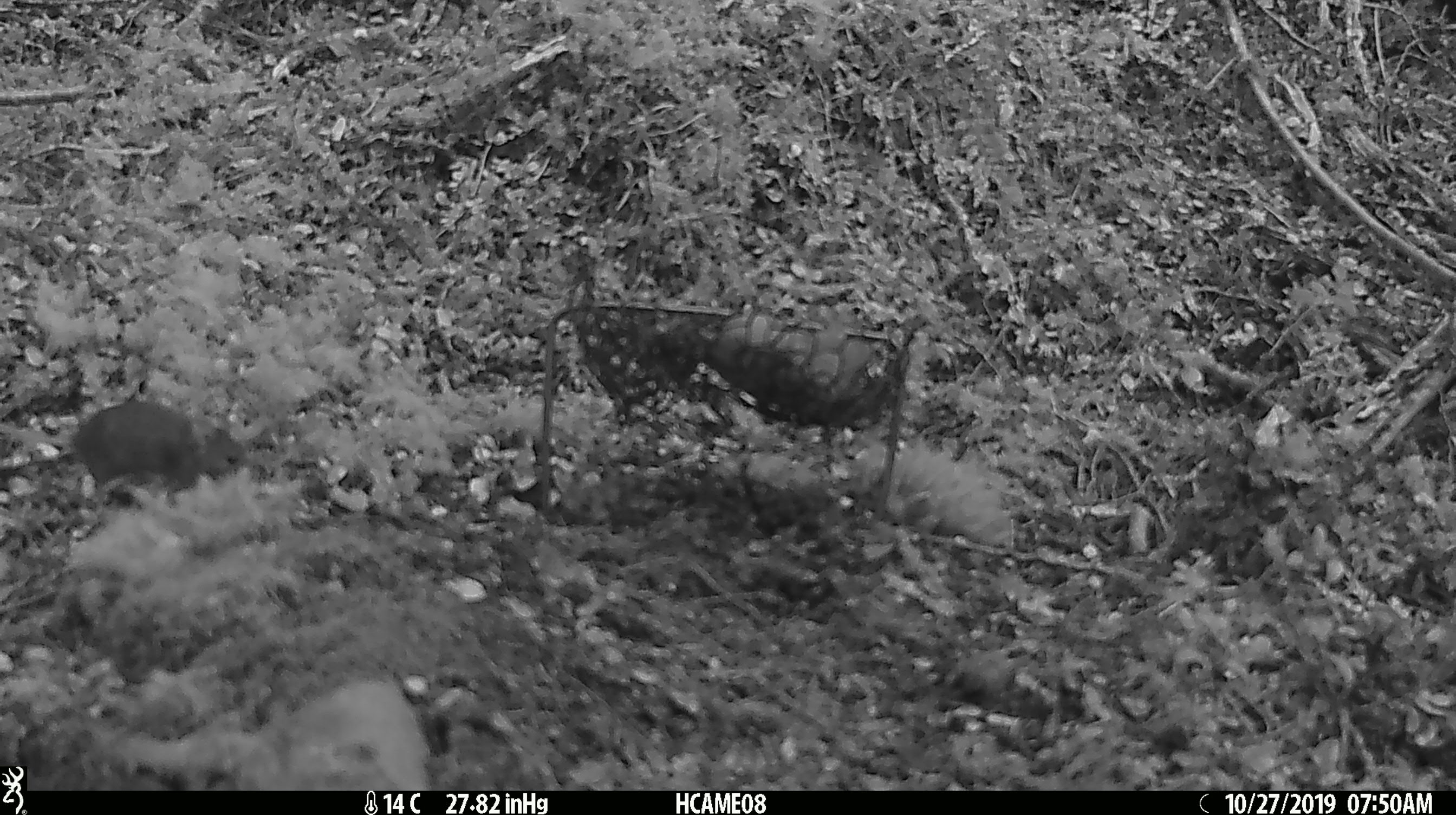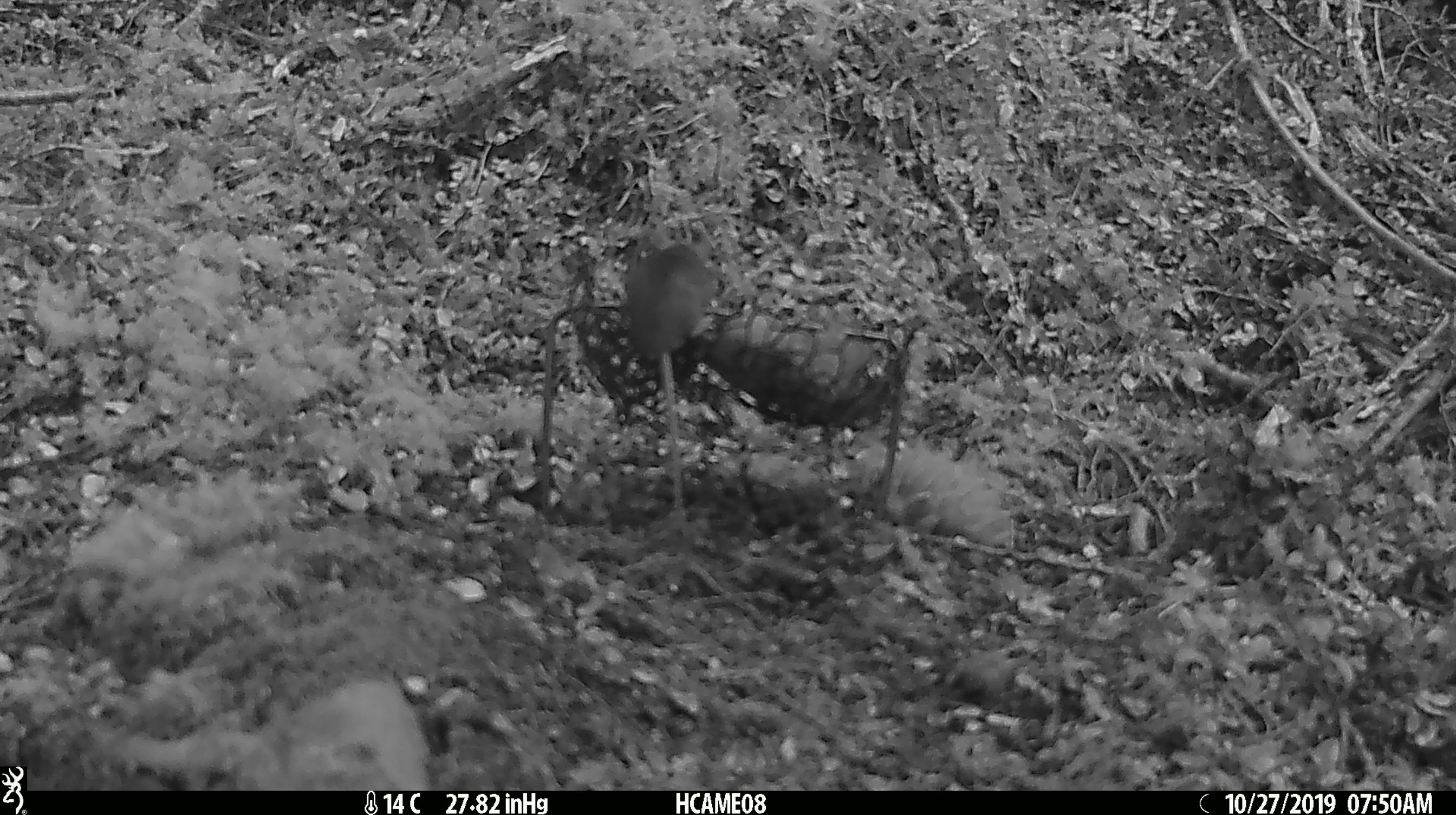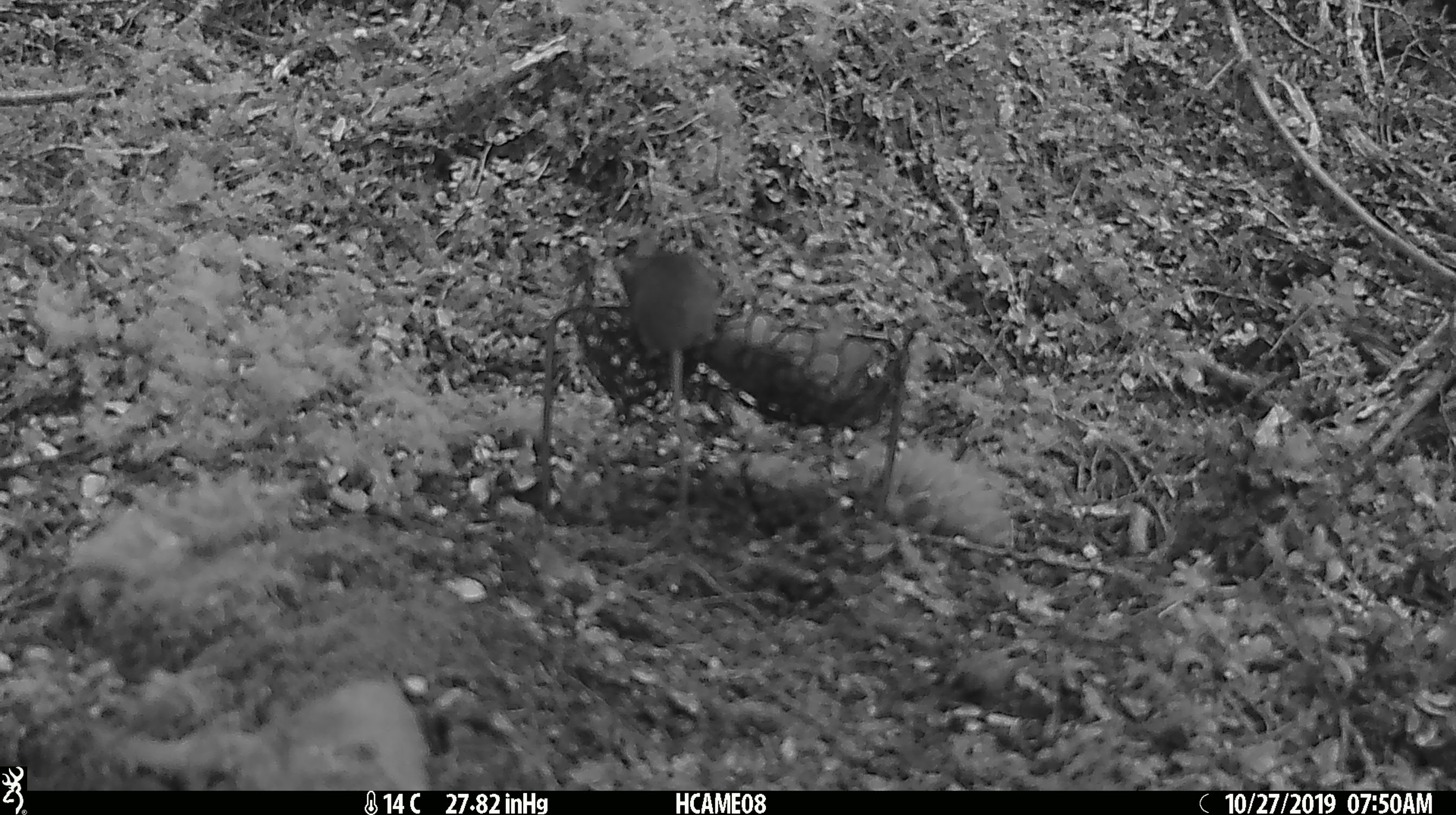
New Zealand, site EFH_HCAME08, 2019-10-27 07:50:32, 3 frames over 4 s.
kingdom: Animalia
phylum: Chordata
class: Mammalia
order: Rodentia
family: Muridae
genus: Mus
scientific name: Mus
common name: mouse